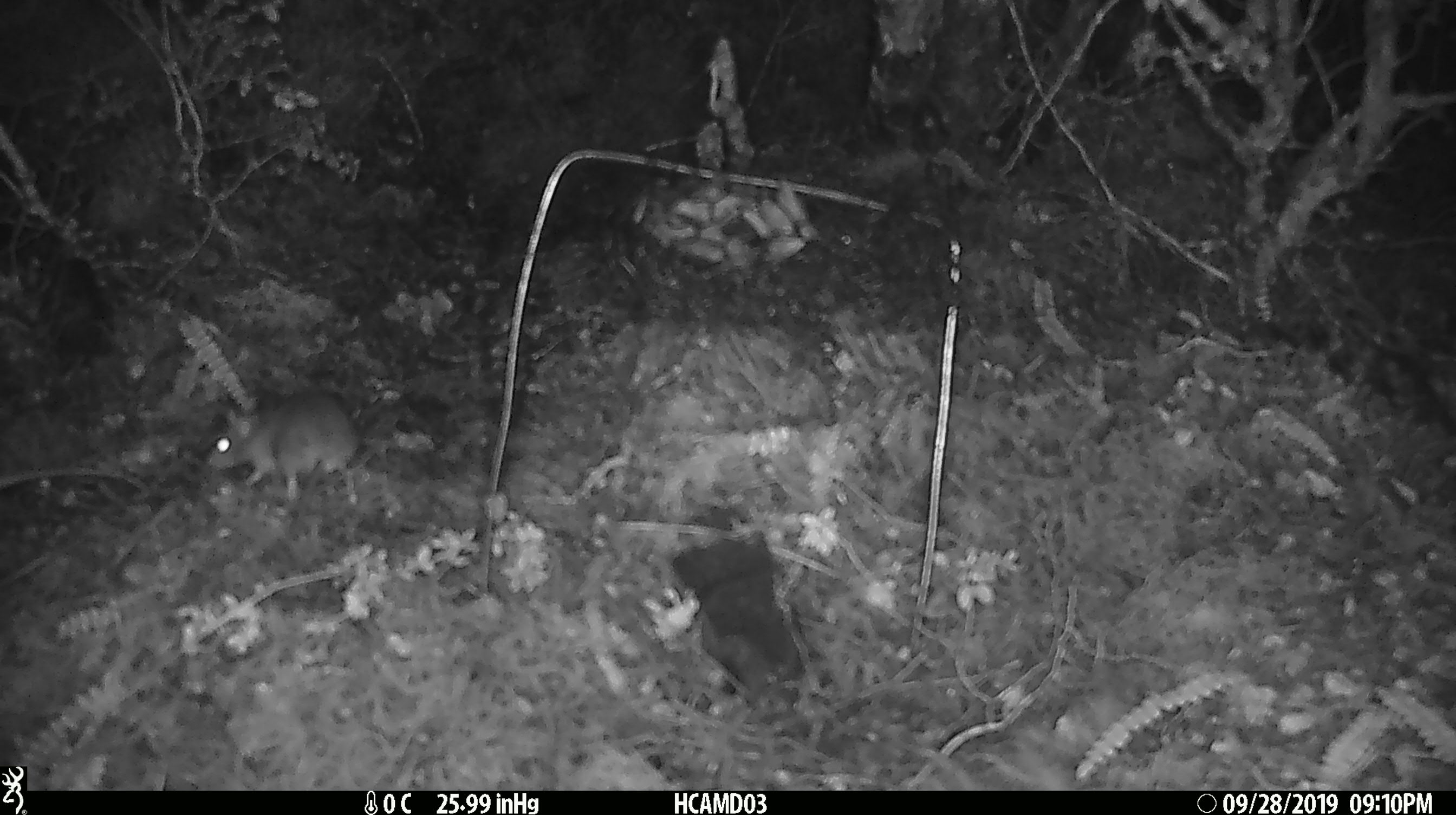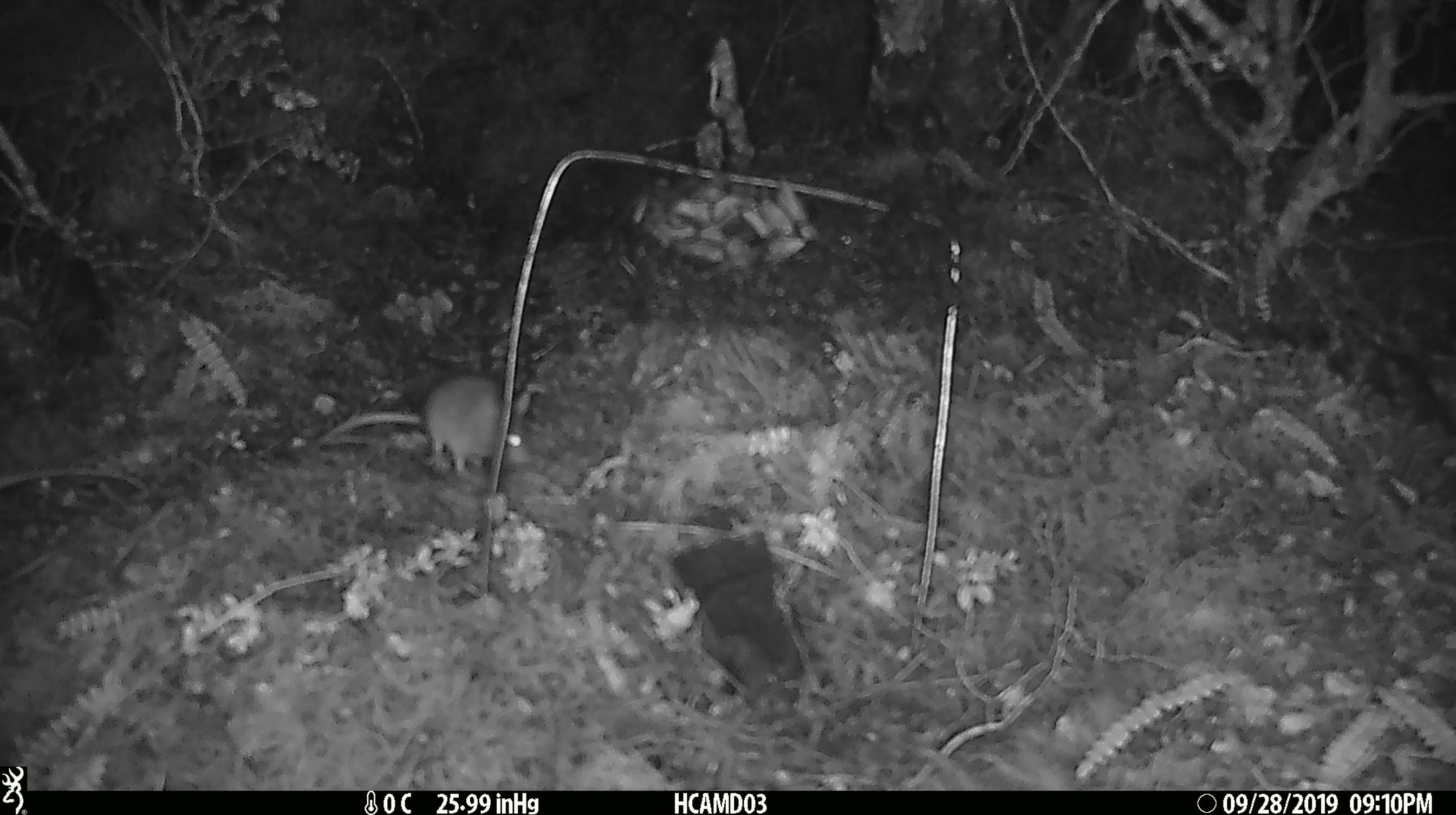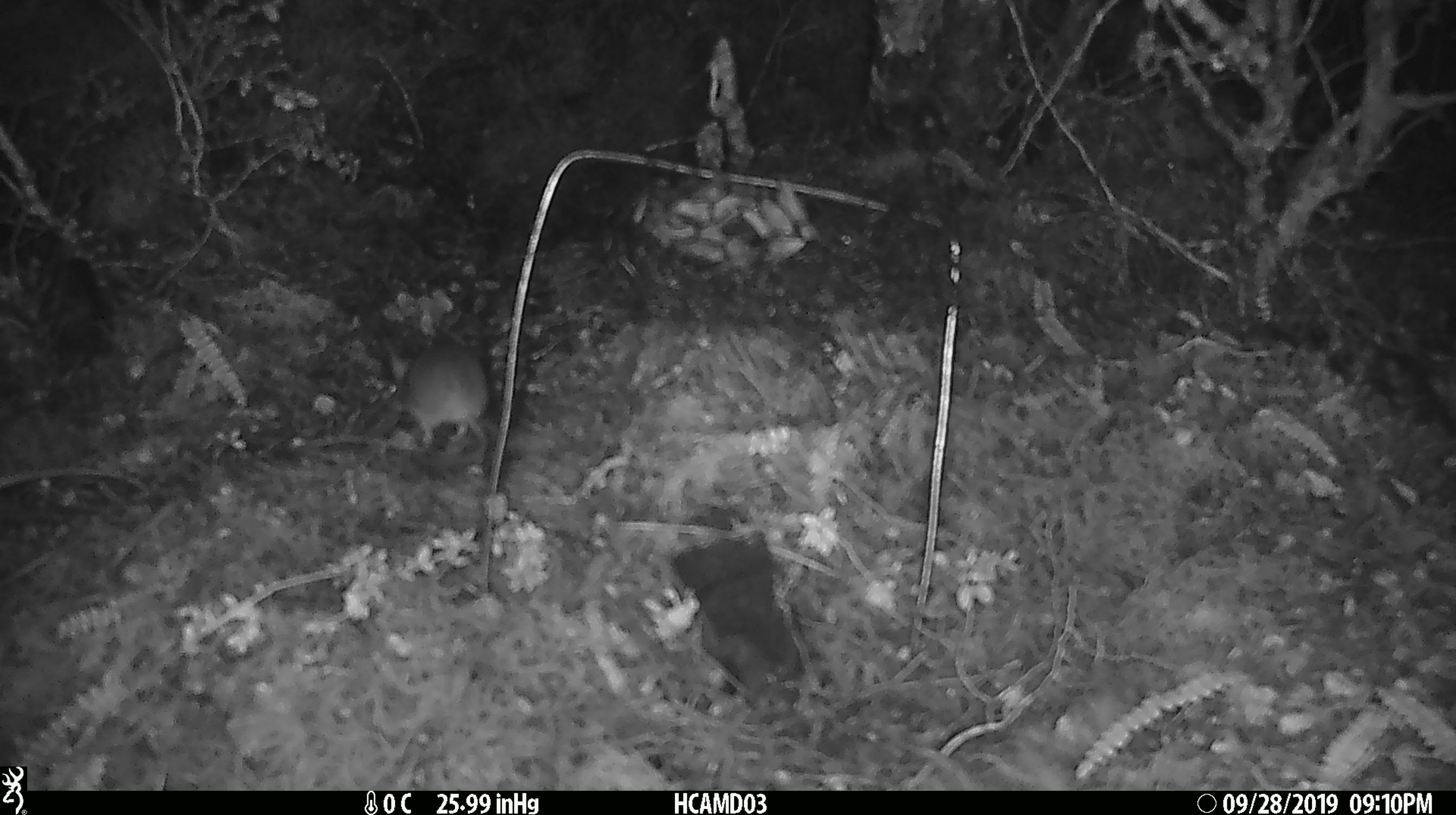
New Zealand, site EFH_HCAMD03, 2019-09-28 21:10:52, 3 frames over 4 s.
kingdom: Animalia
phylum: Chordata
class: Mammalia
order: Rodentia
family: Muridae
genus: Mus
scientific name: Mus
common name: mouse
Mouse (Mus).